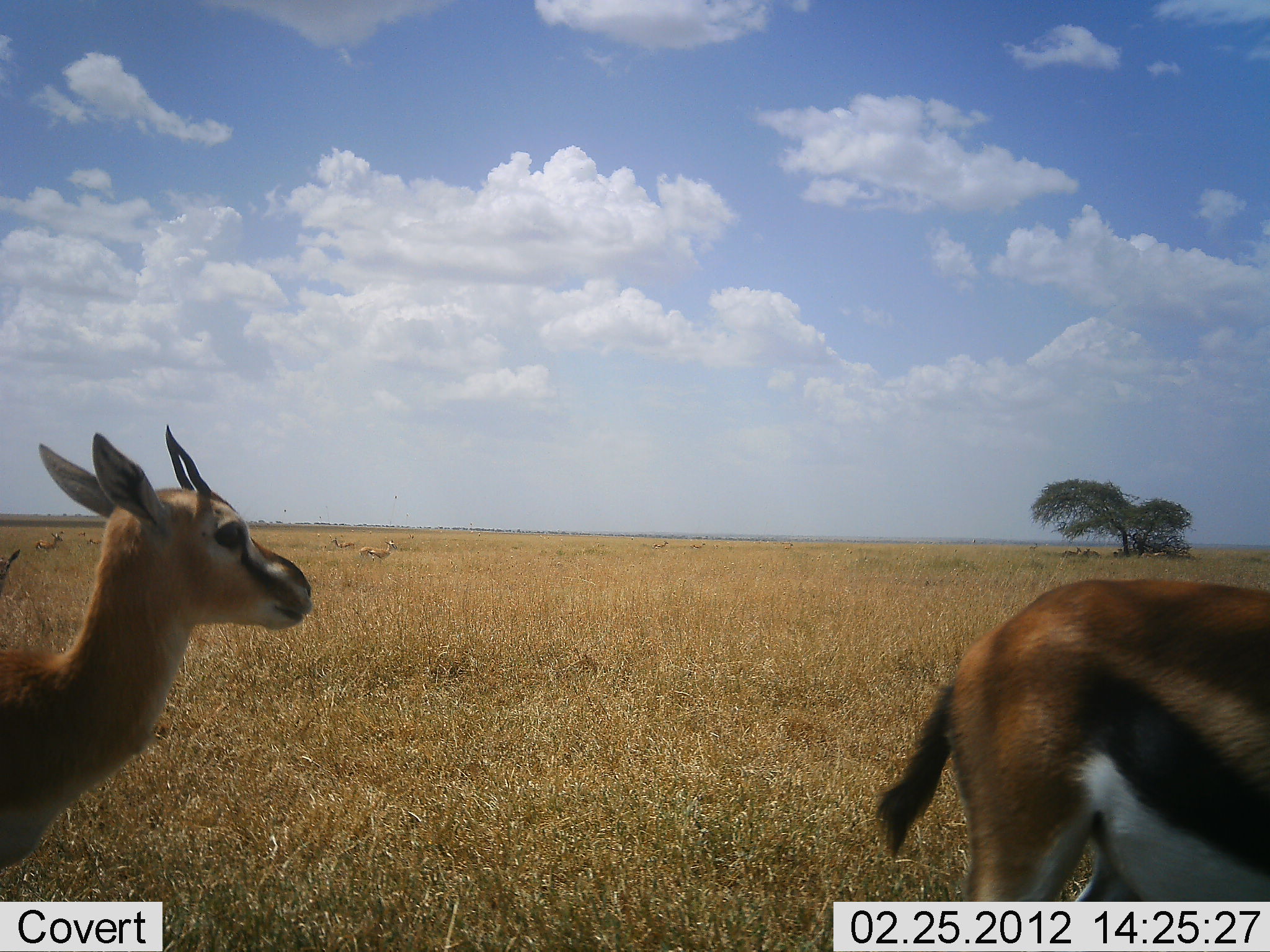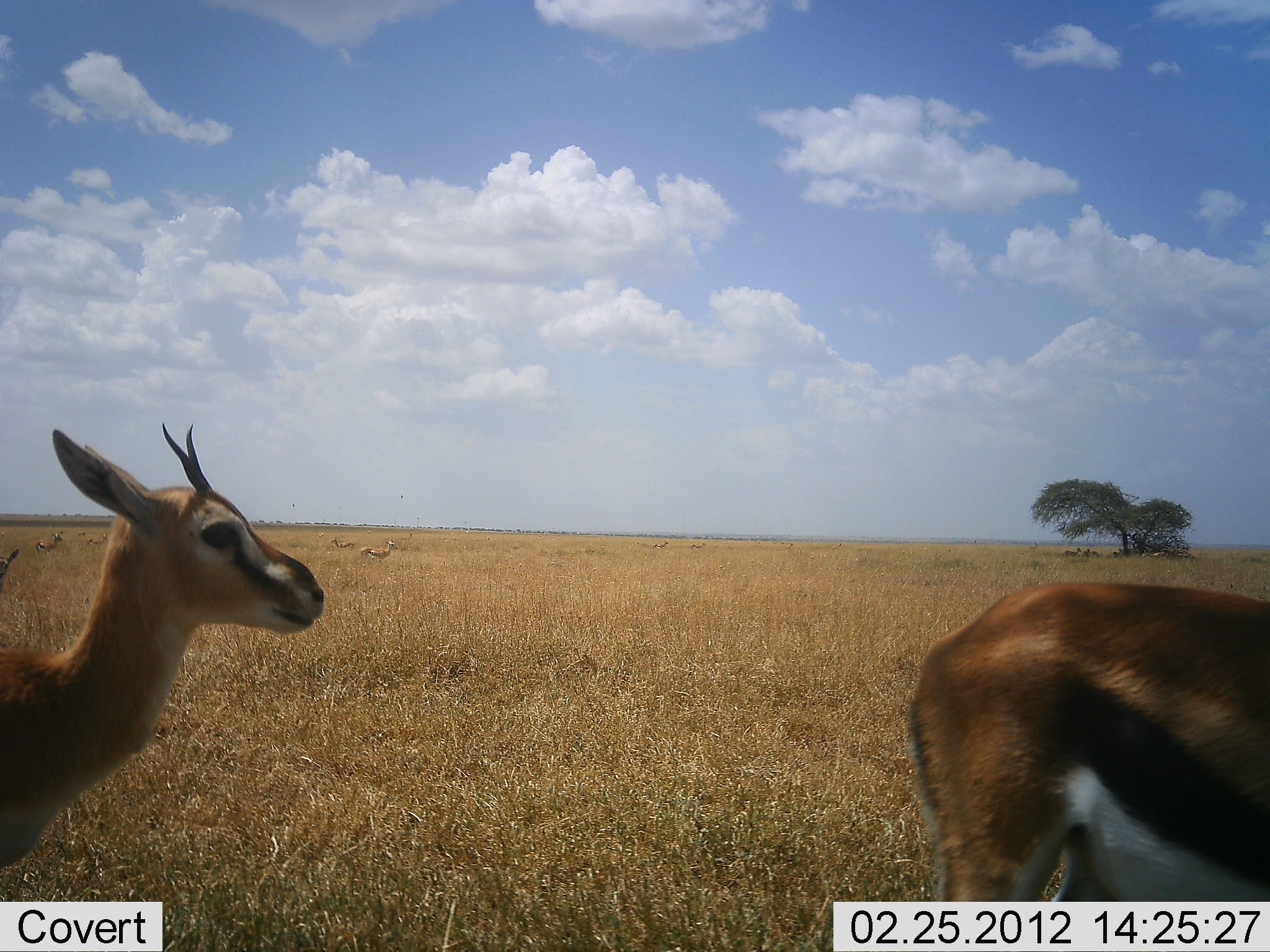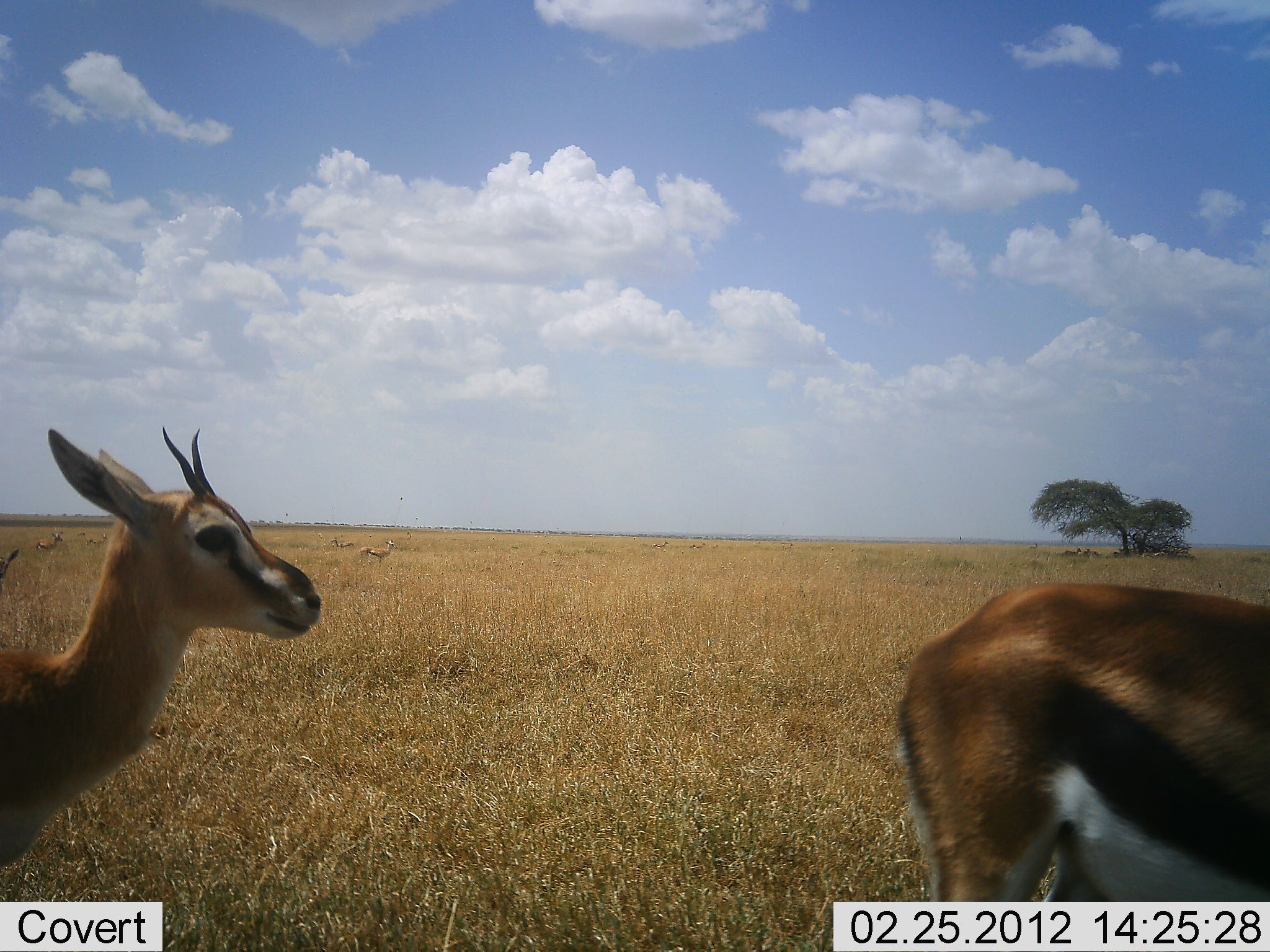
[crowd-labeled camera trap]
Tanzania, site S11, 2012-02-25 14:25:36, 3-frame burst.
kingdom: Animalia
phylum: Chordata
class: Mammalia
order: Artiodactyla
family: Bovidae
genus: Eudorcas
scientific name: Eudorcas thomsonii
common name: thomson's gazelle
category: gazellethomsons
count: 2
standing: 97%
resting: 14%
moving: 3%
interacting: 0%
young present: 0%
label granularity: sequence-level